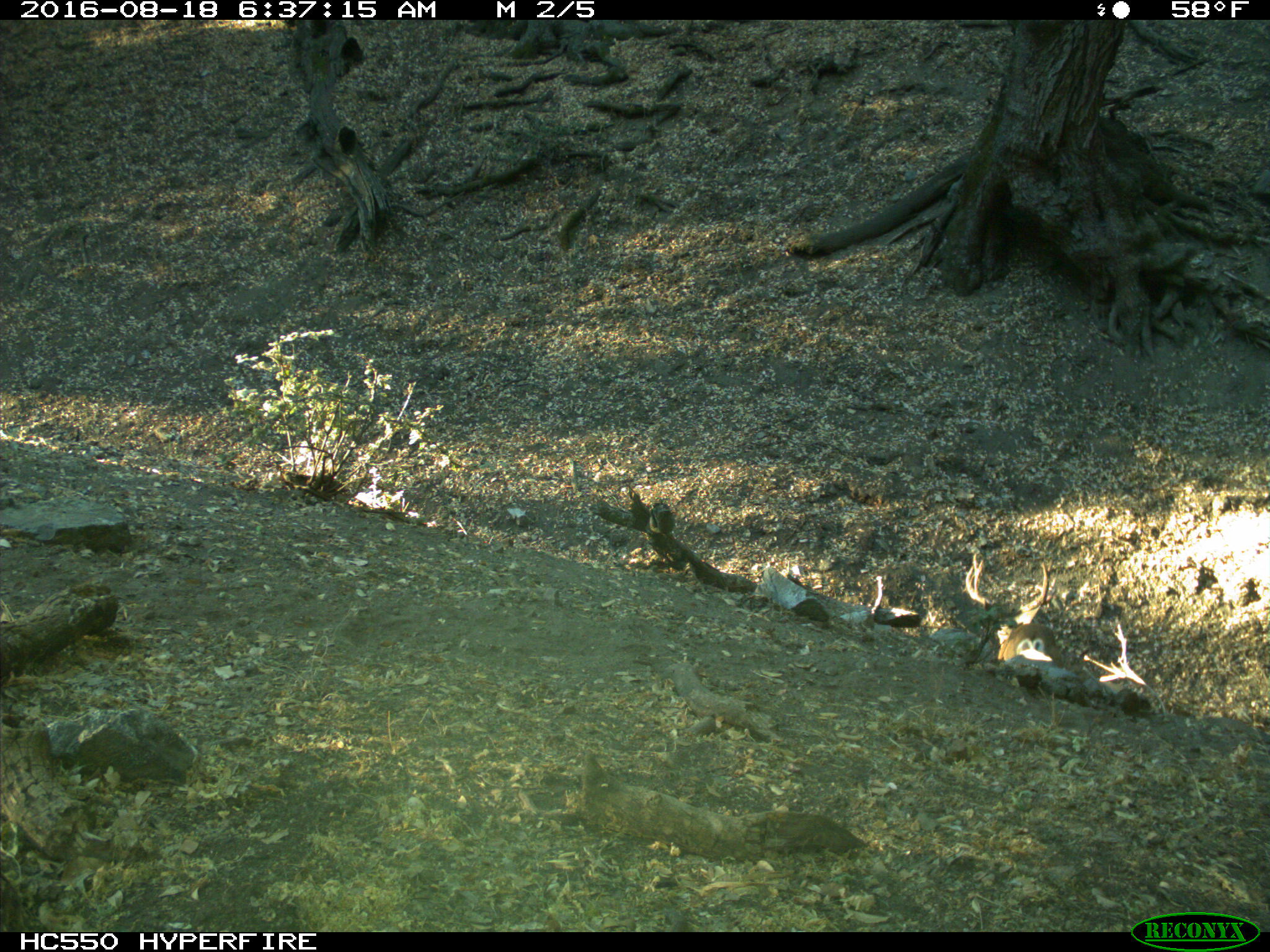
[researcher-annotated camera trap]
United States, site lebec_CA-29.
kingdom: Animalia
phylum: Chordata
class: Mammalia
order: Artiodactyla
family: Cervidae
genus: Odocoileus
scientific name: Odocoileus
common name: deer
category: unidentified deer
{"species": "unidentified deer (deer) (Odocoileus)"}